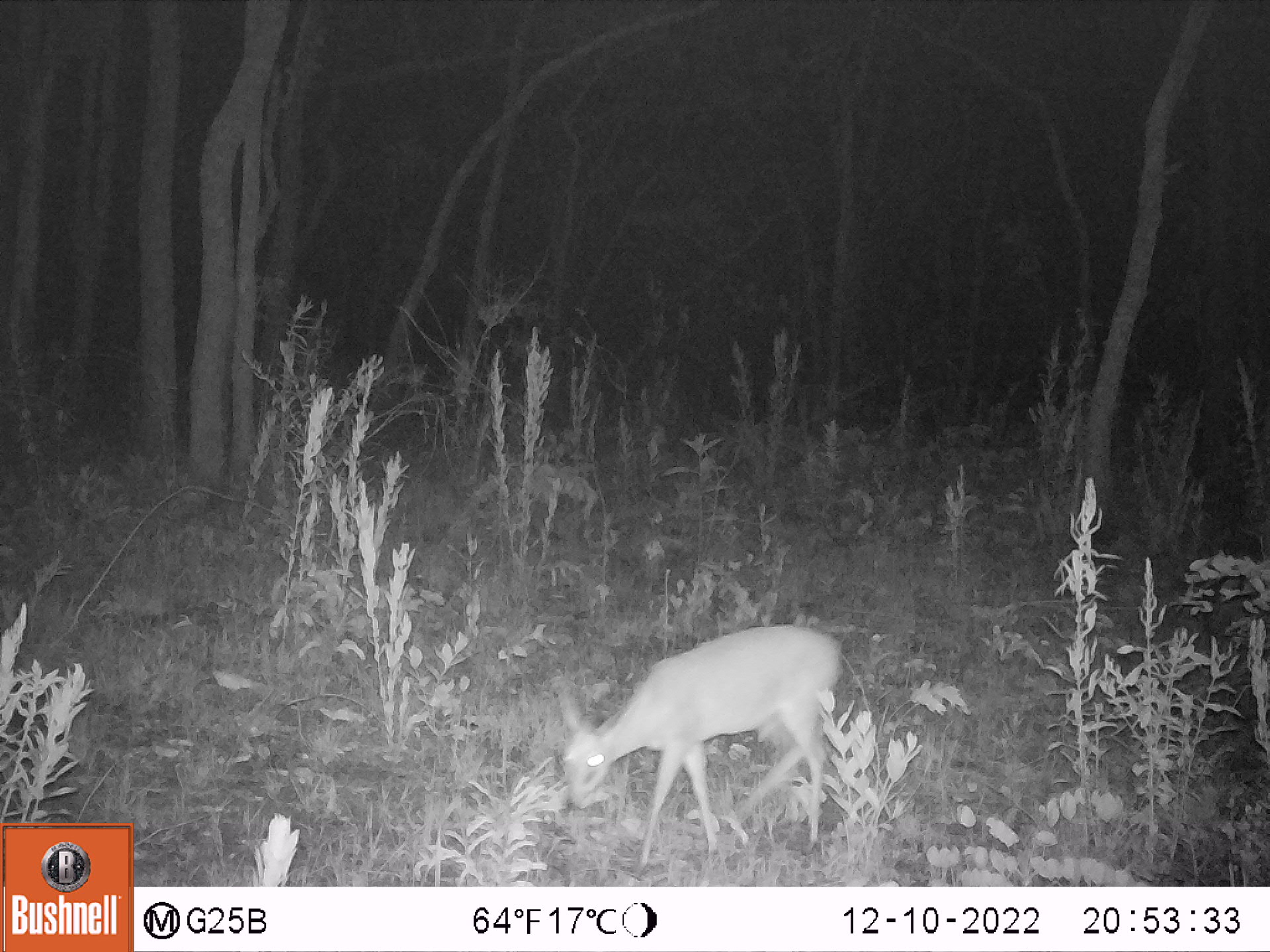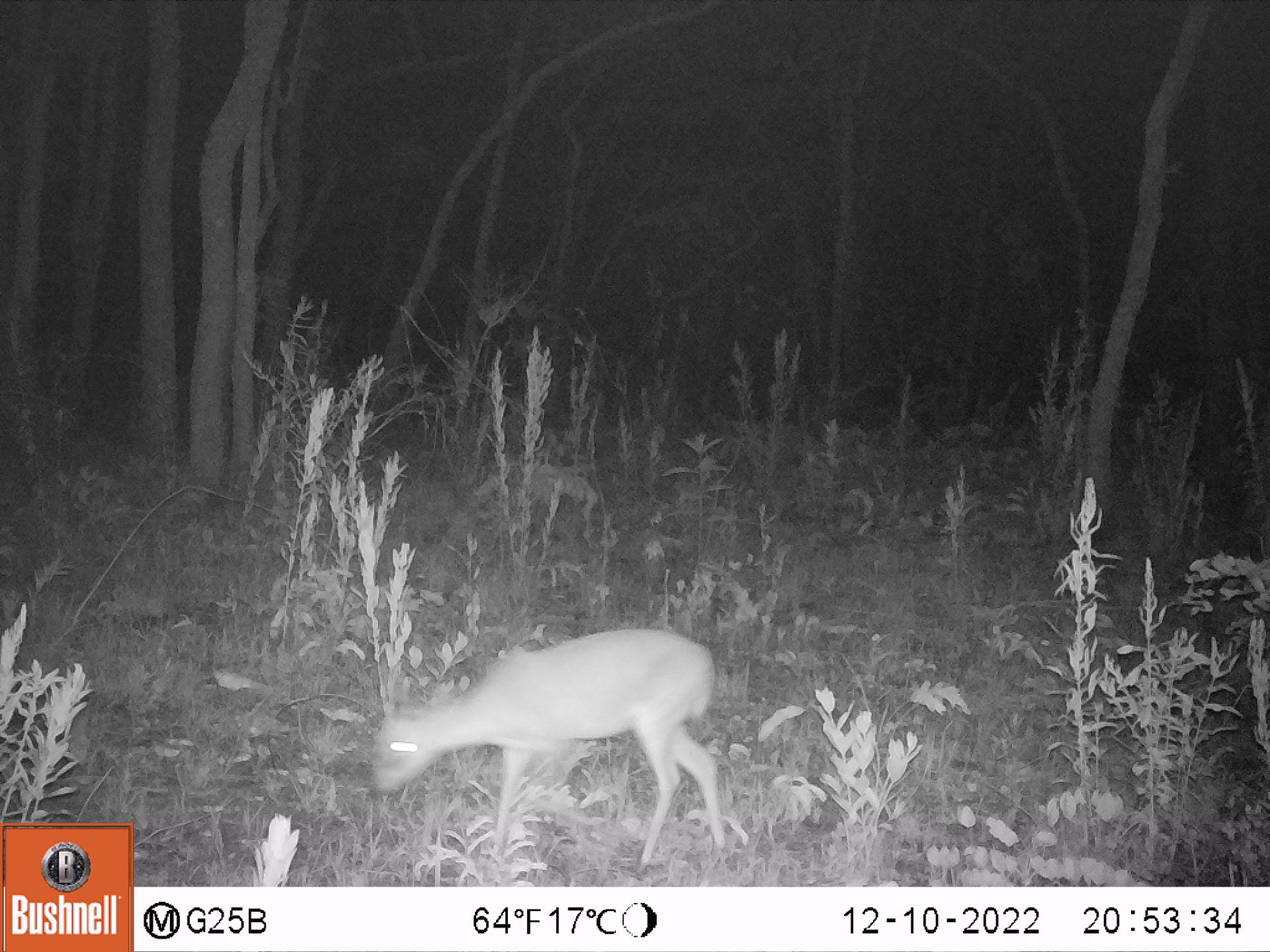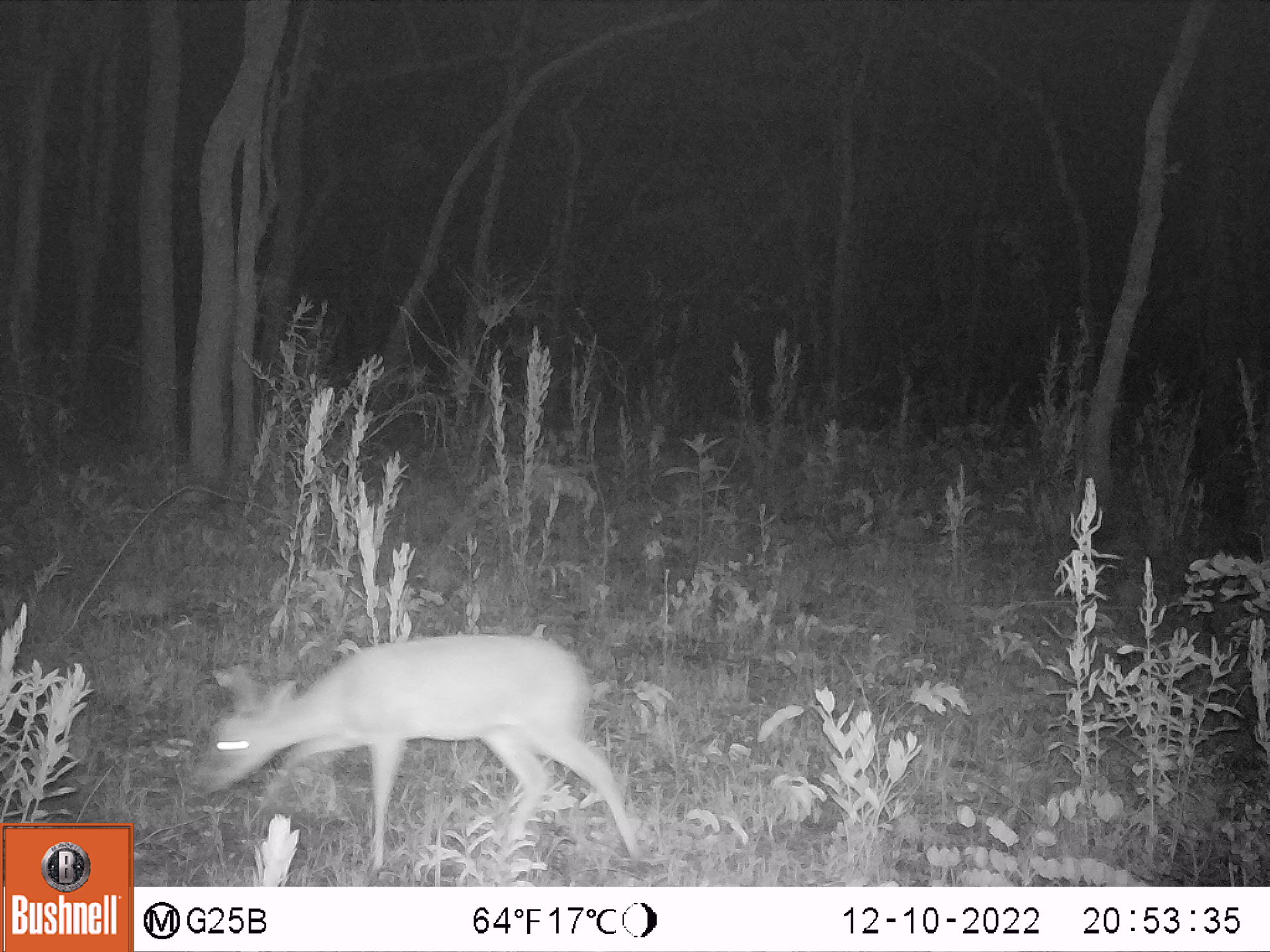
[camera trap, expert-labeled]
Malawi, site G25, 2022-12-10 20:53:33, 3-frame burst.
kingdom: Animalia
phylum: Chordata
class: Mammalia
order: Artiodactyla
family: Bovidae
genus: Sylvicapra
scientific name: Sylvicapra grimmia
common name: common duiker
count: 1